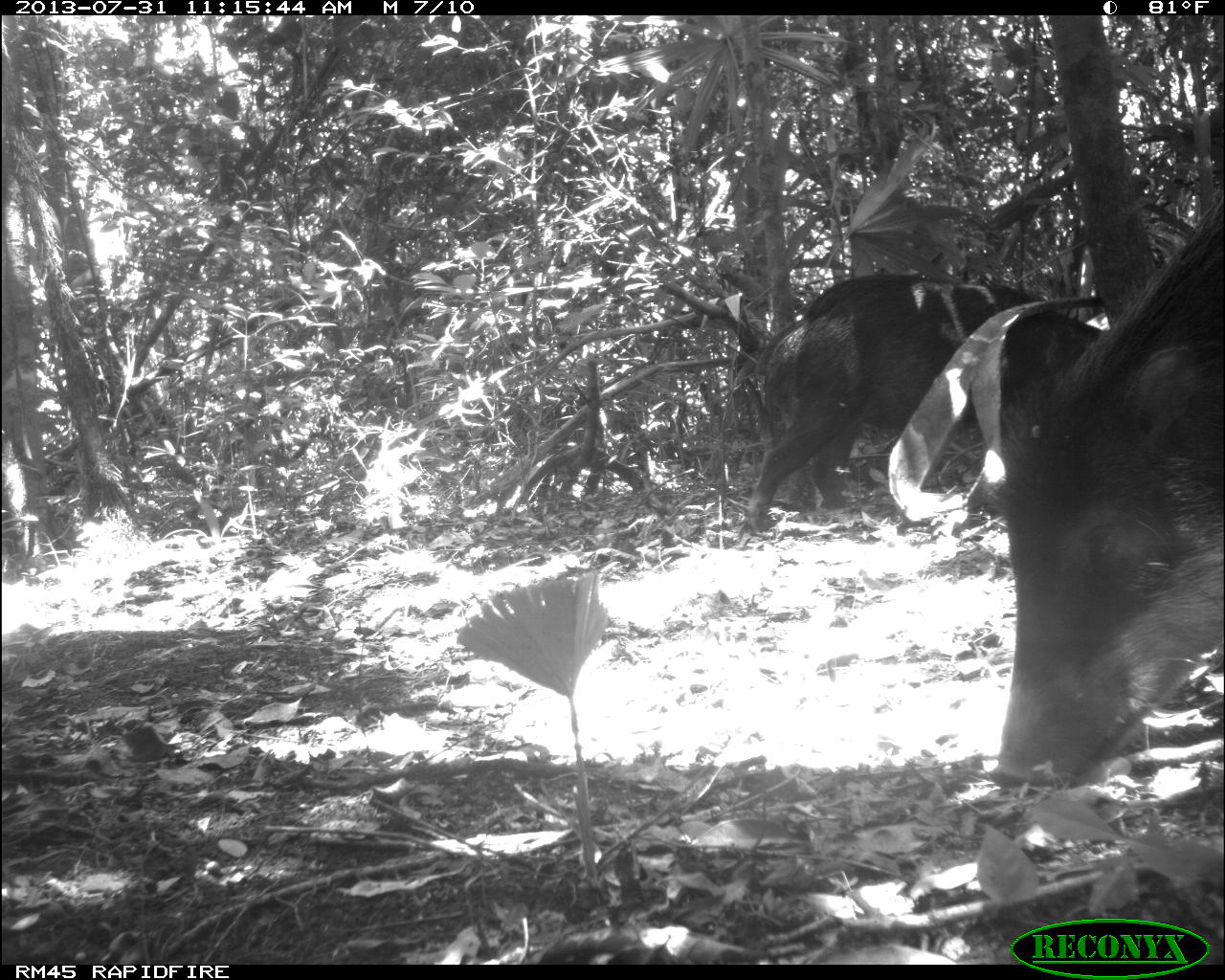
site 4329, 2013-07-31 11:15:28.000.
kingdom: Animalia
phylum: Chordata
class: Mammalia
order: Artiodactyla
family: Tayassuidae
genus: Tayassu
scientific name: Tayassu pecari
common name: white-lipped peccary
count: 10